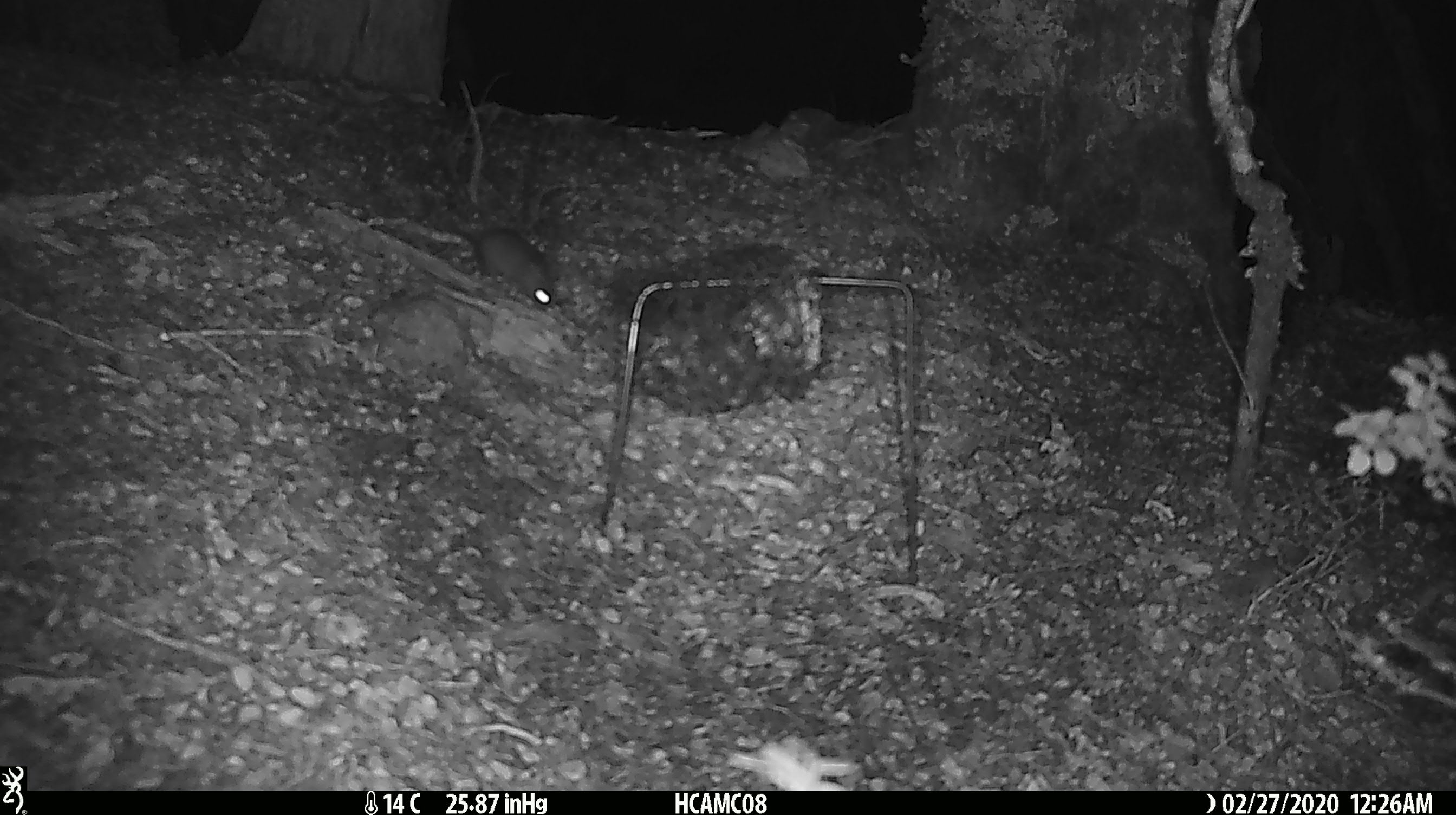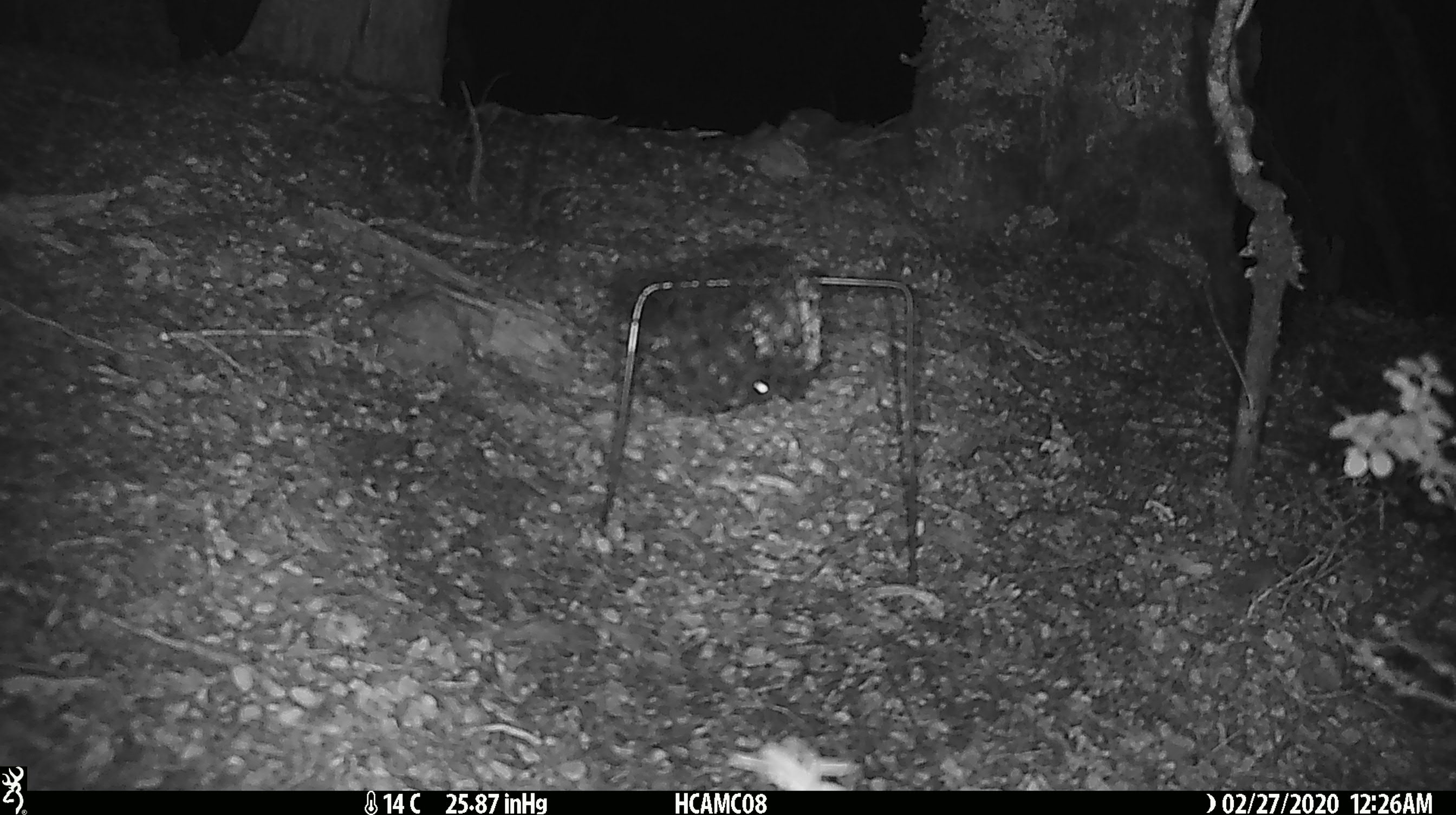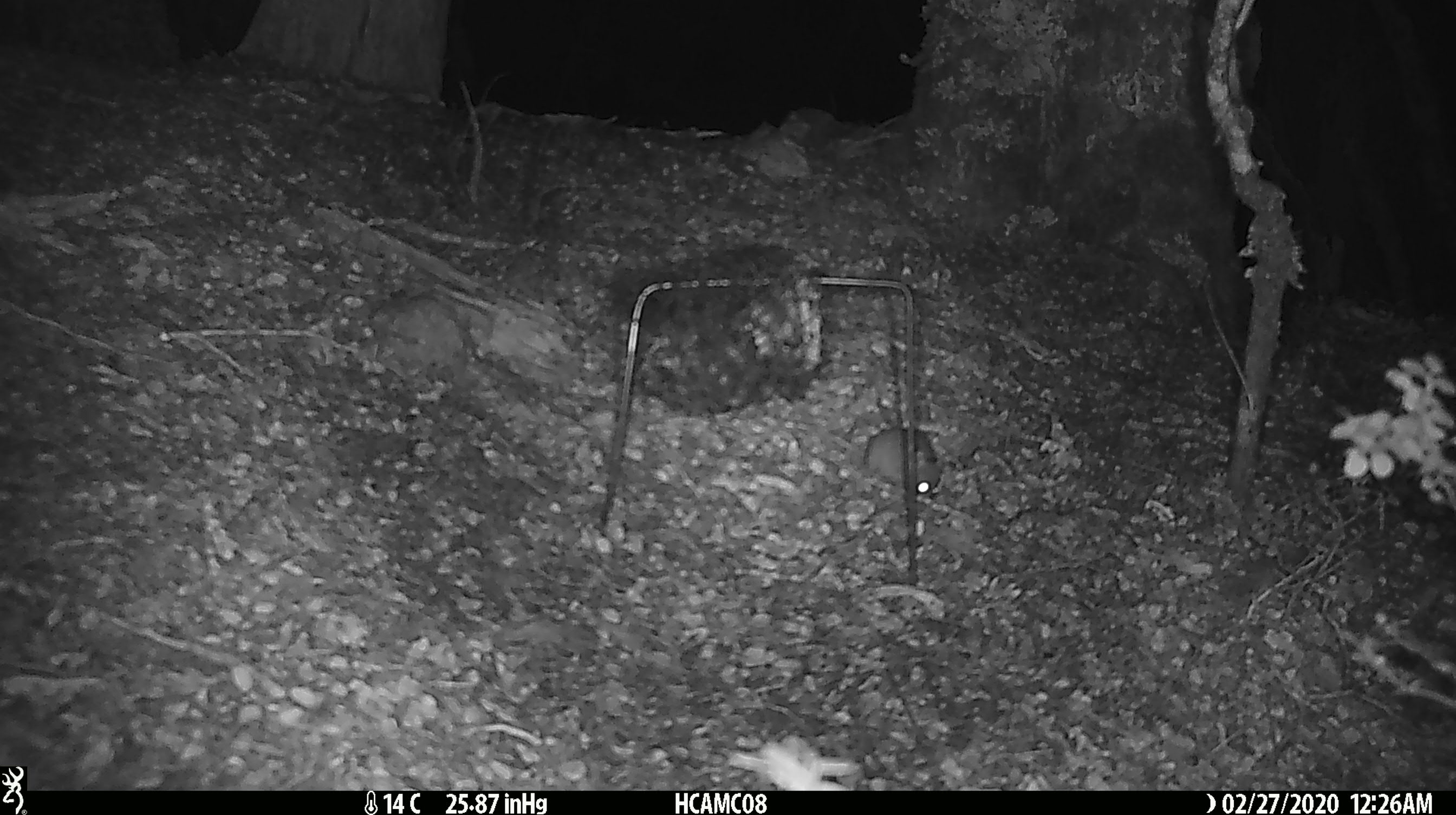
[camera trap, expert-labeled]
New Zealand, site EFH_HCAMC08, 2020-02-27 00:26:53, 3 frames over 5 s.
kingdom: Animalia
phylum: Chordata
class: Mammalia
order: Rodentia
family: Muridae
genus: Mus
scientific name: Mus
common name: mouse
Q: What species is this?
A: Mouse (Mus).